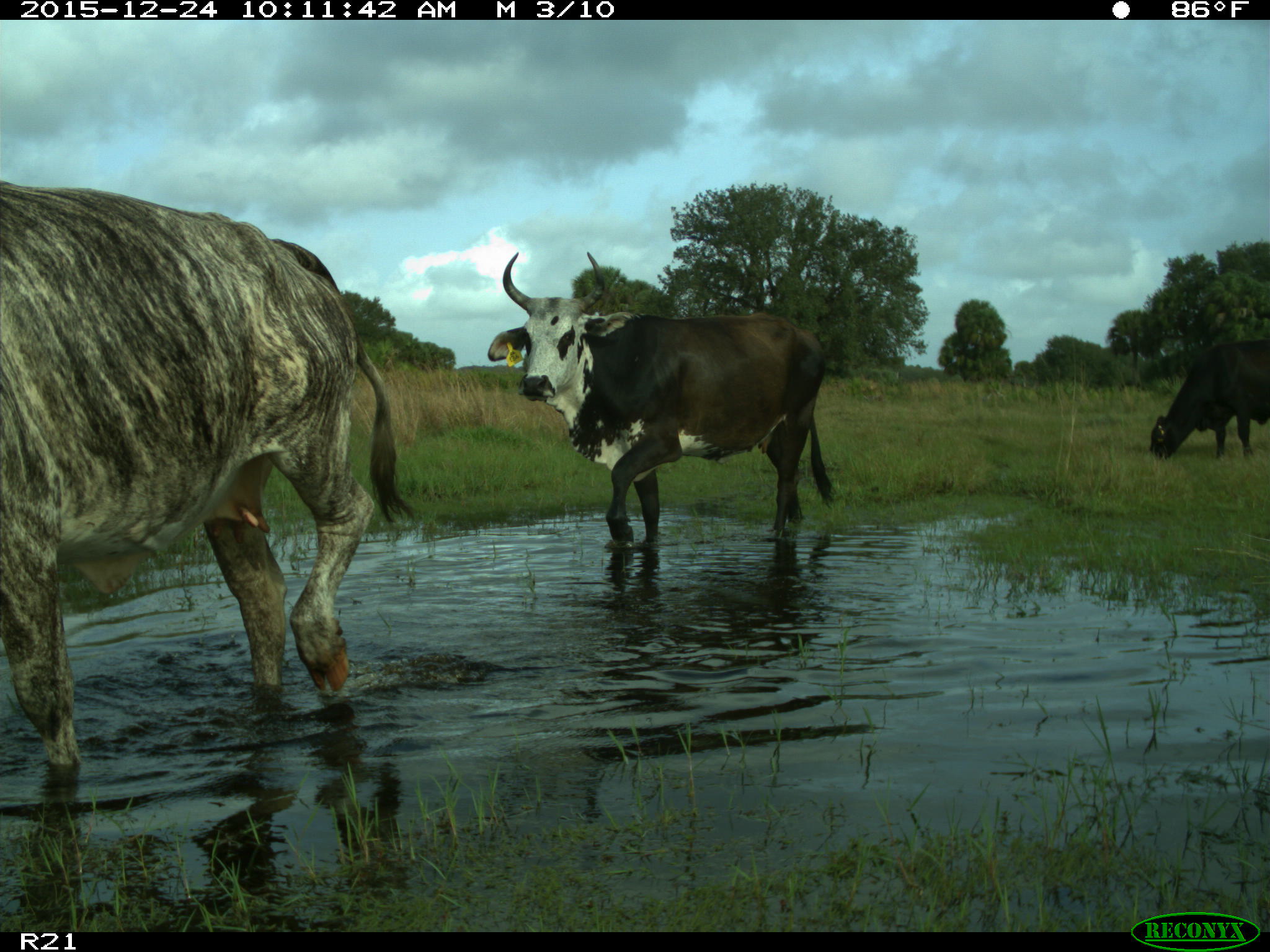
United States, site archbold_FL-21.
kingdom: Animalia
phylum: Chordata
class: Mammalia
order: Artiodactyla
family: Bovidae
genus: Bos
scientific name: Bos taurus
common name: domestic cow